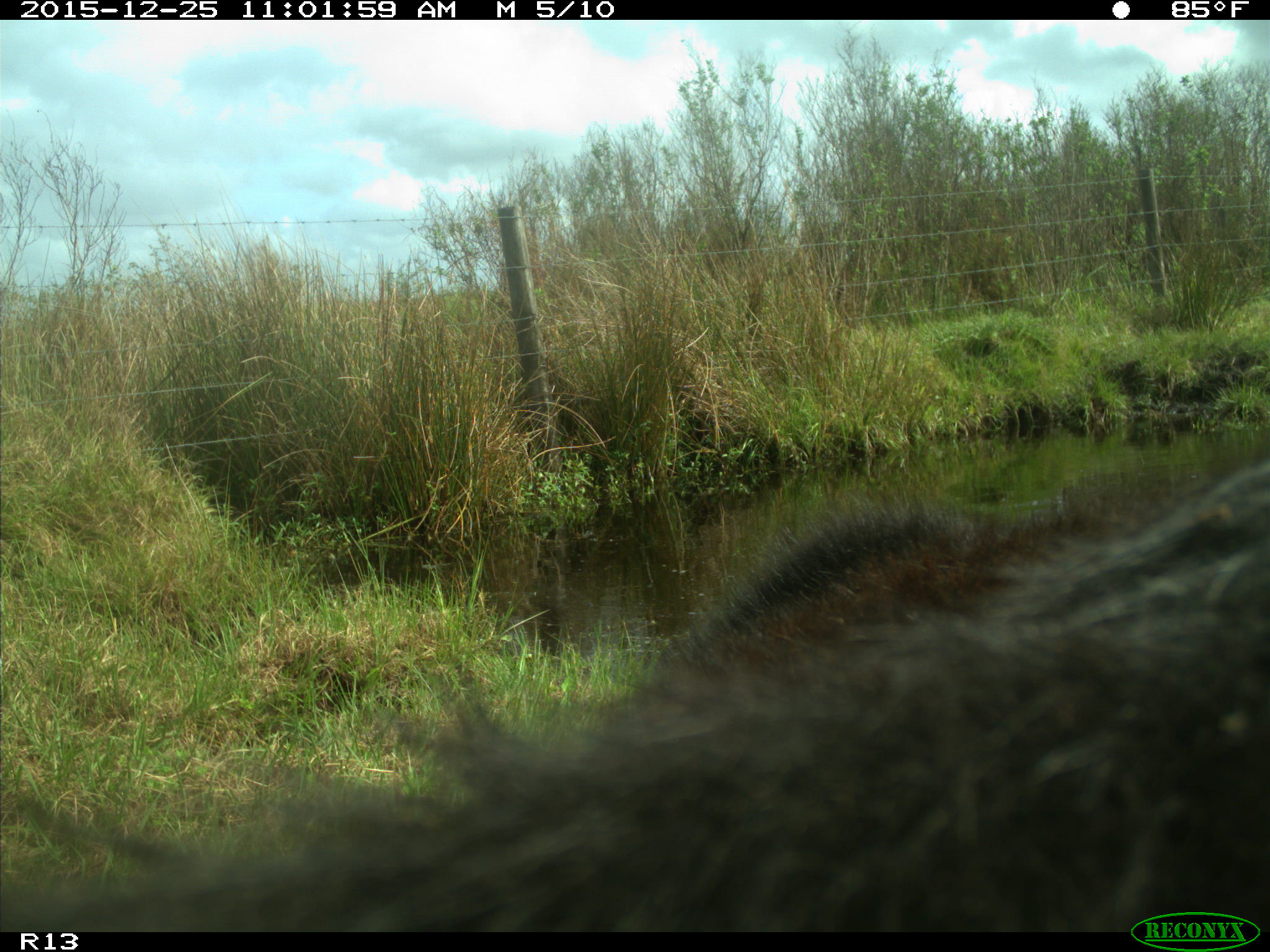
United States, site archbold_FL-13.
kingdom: Animalia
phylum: Chordata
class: Mammalia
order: Artiodactyla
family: Bovidae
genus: Bos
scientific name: Bos taurus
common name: domestic cow